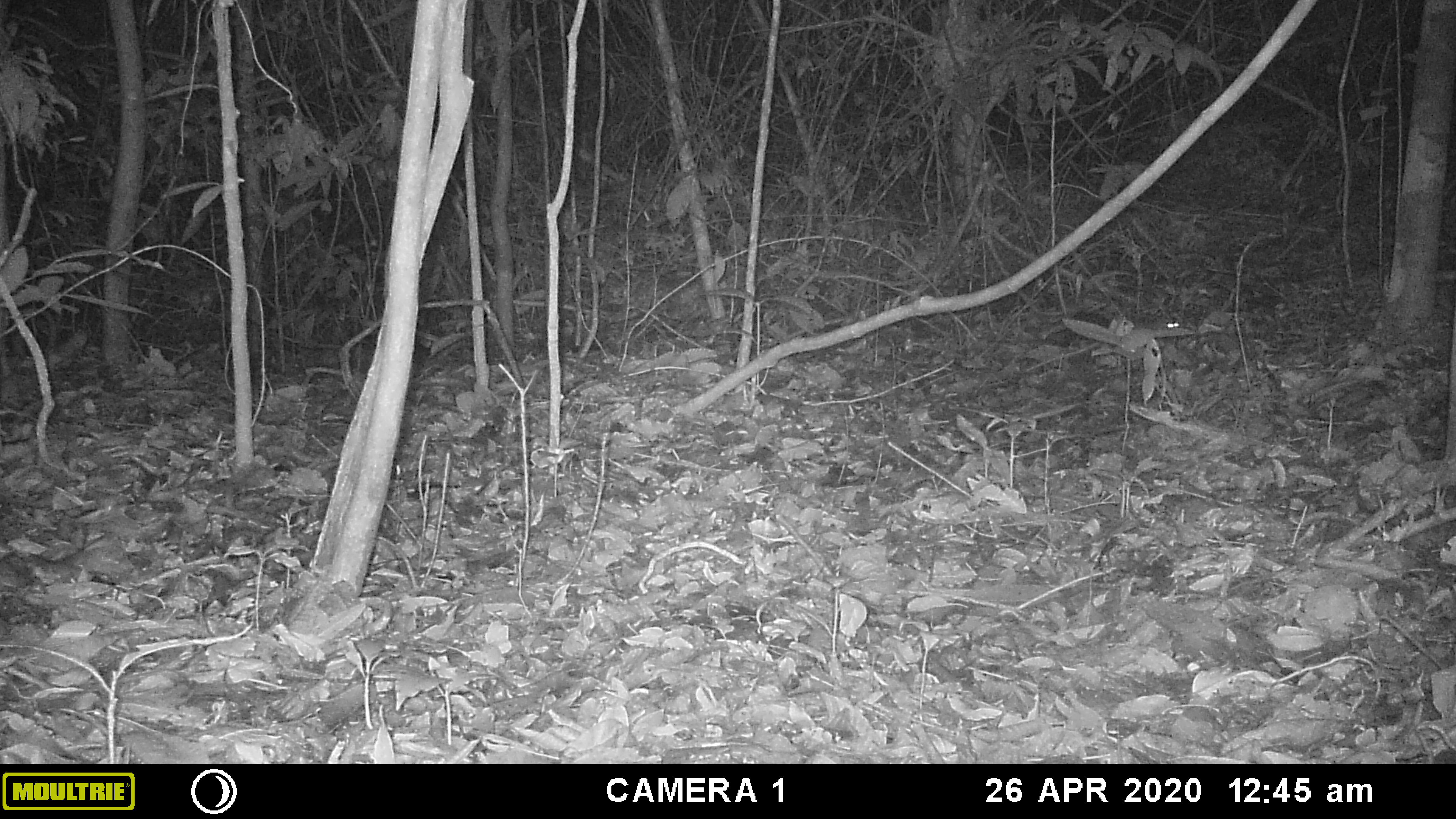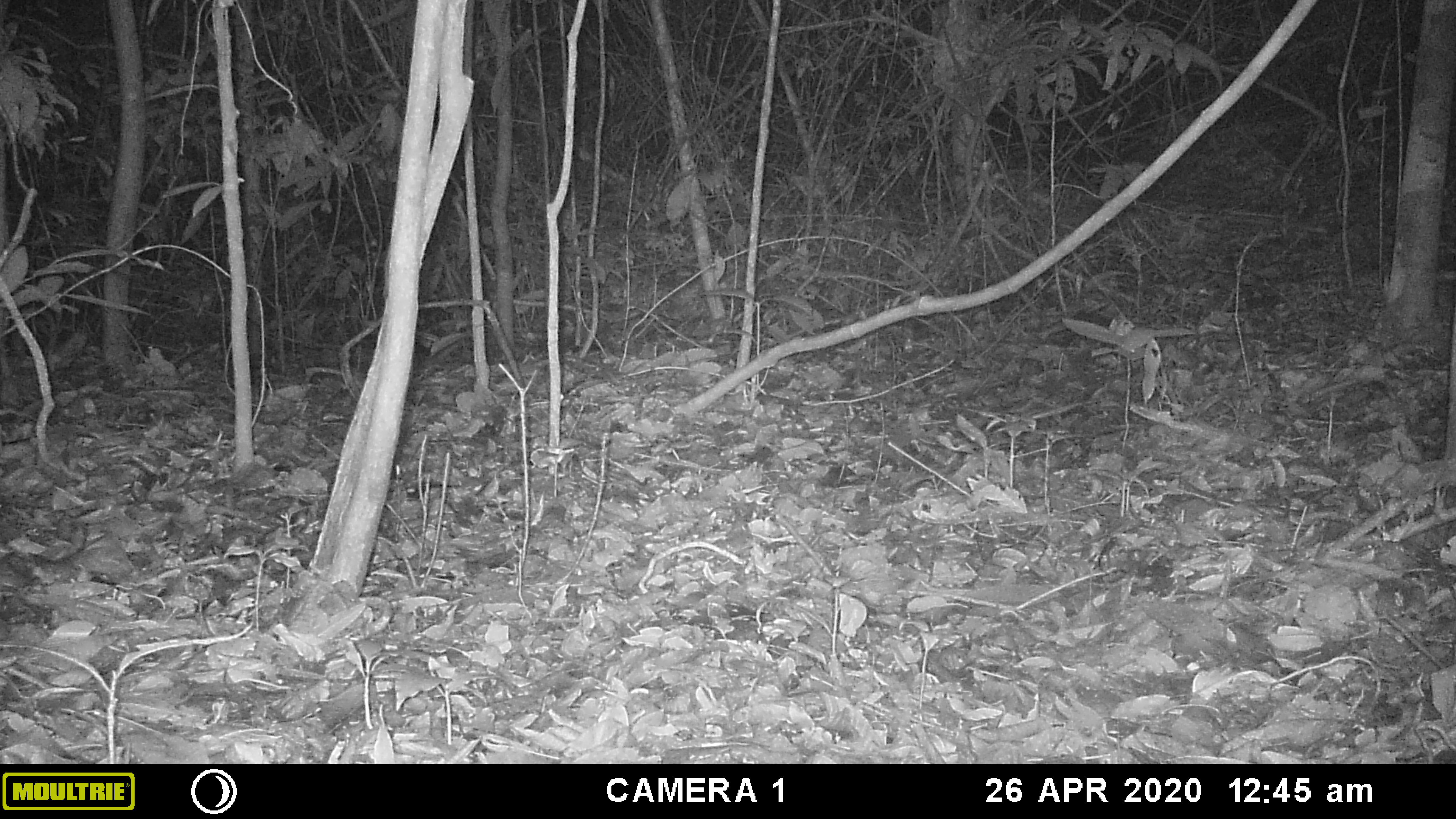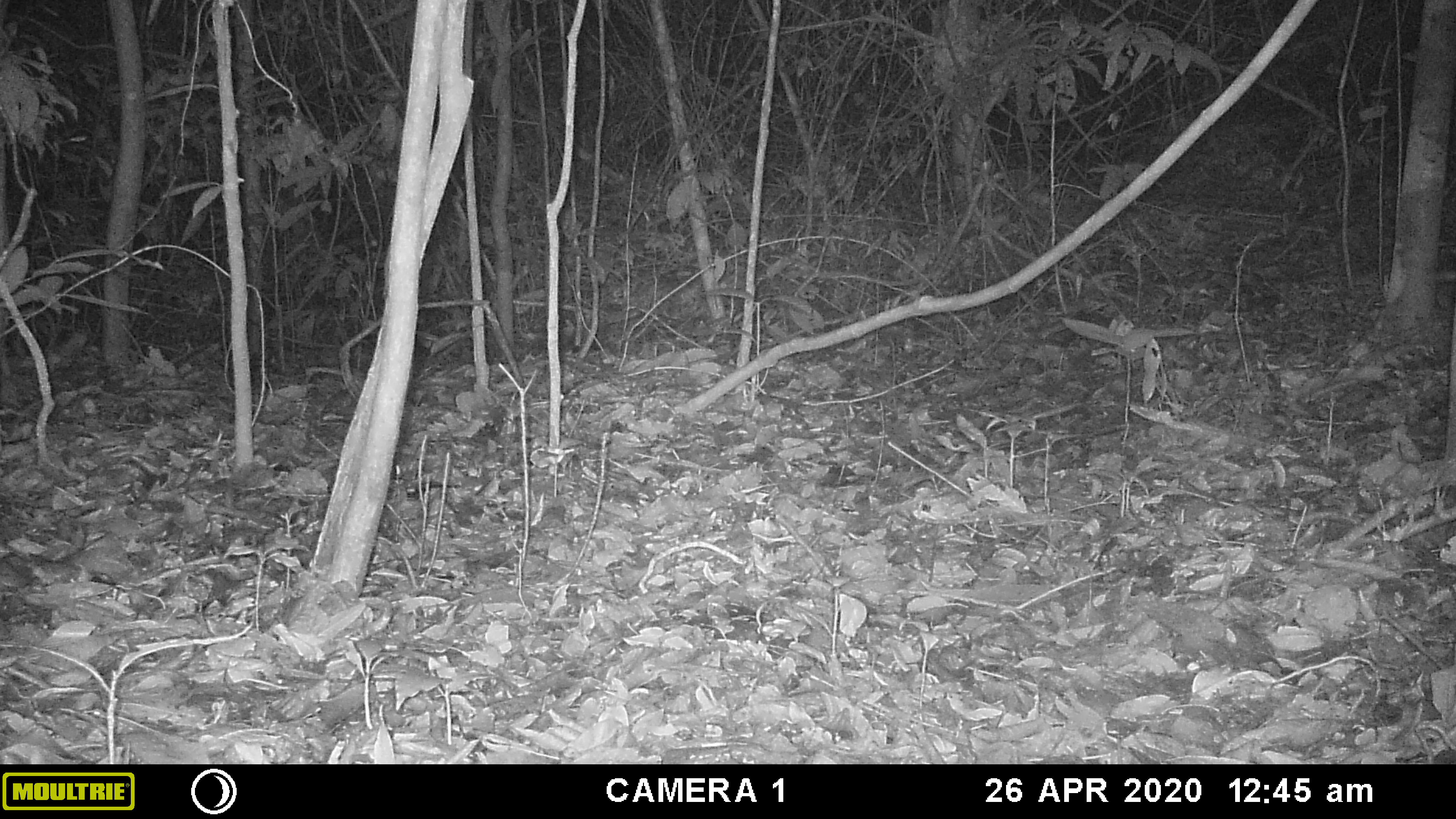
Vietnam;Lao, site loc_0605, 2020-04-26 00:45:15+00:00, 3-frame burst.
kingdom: Animalia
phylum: Chordata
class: Mammalia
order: Rodentia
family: Muridae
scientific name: Muridae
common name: old-world mice and rats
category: unidentified murid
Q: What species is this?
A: Unidentified murid (old-world mice and rats) (Muridae).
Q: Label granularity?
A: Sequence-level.